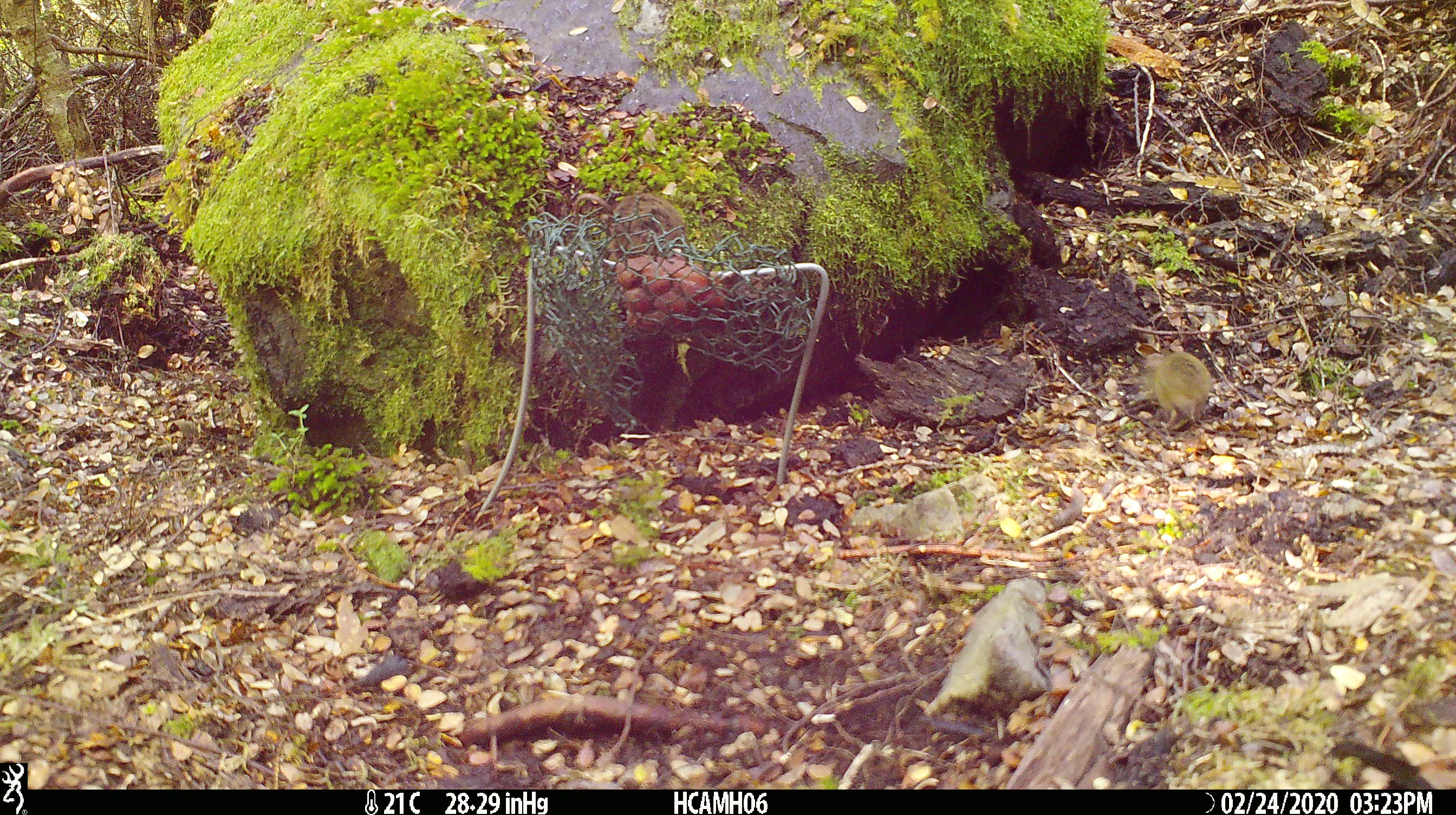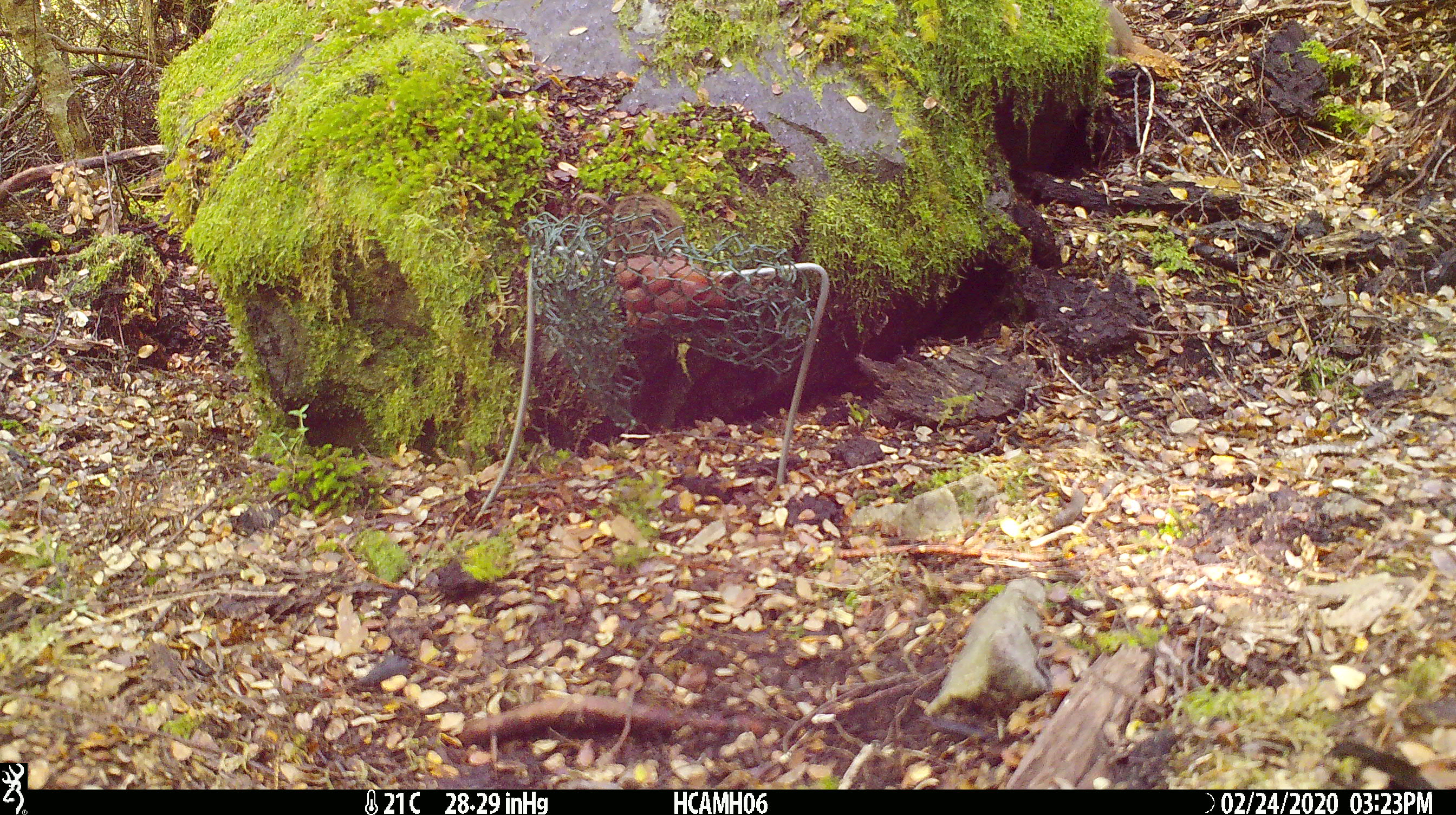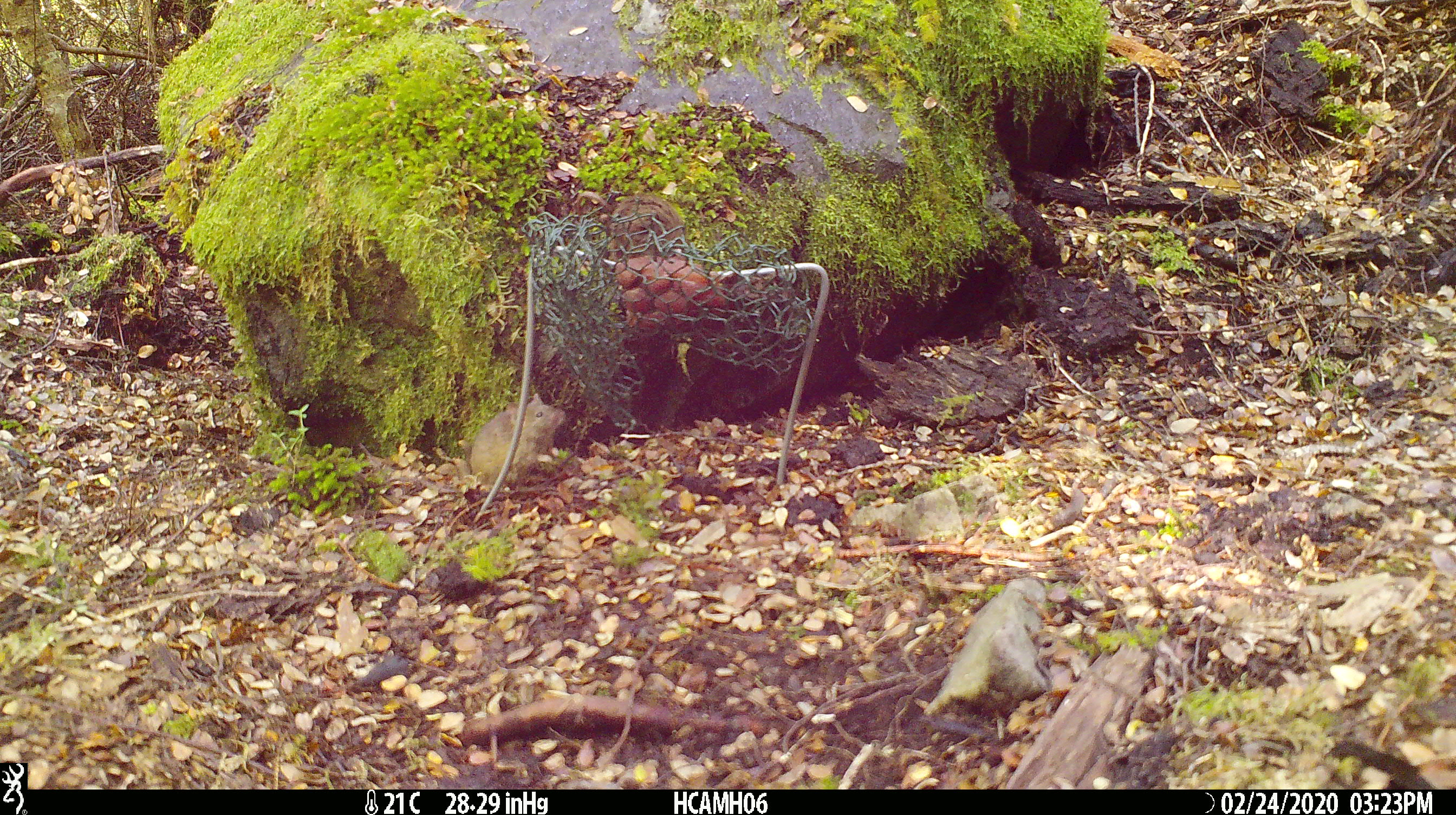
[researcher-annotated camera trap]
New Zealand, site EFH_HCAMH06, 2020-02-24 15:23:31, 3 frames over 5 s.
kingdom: Animalia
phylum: Chordata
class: Mammalia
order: Rodentia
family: Muridae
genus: Mus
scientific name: Mus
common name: mouse